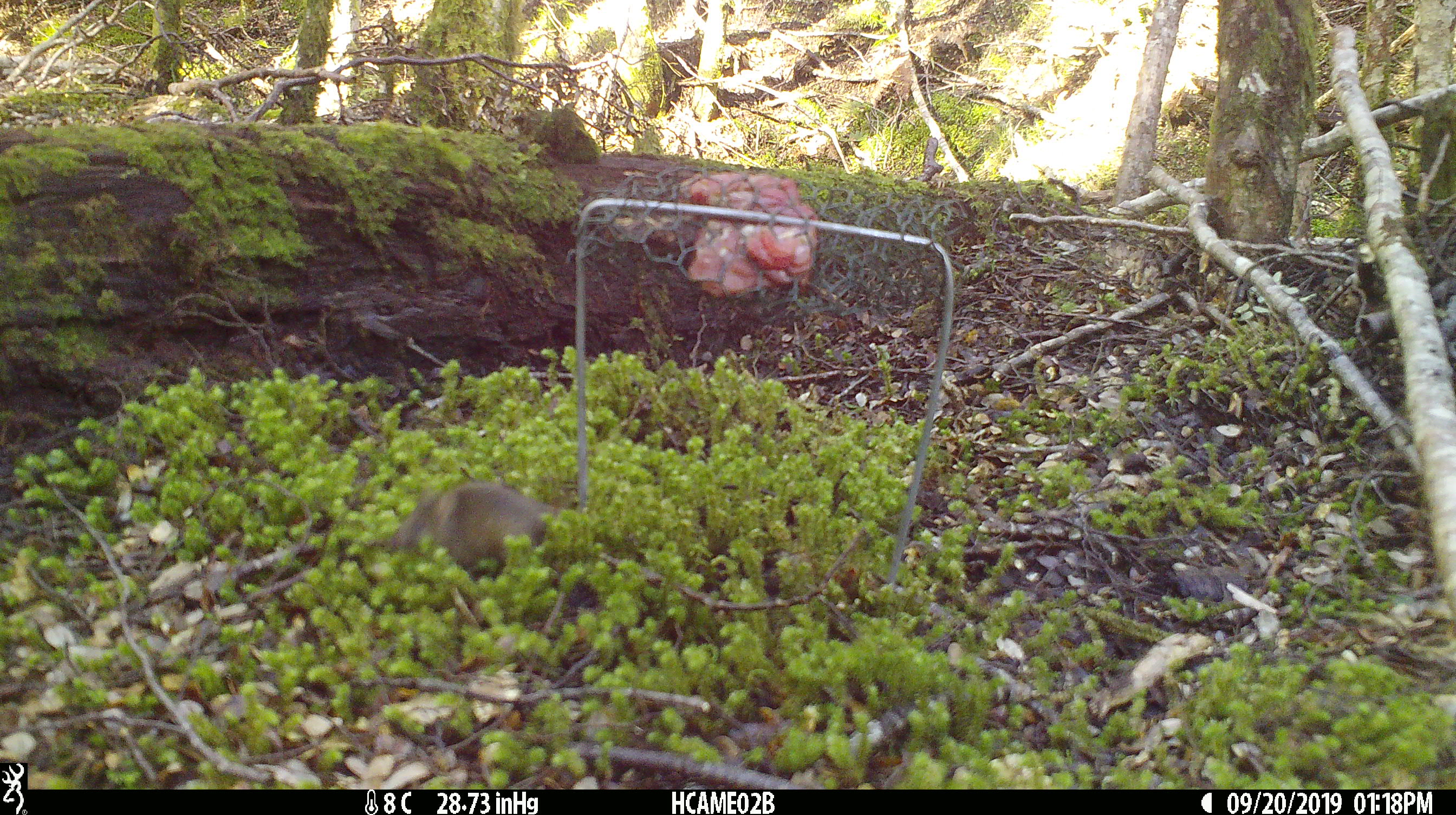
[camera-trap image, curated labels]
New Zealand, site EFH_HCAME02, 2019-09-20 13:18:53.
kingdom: Animalia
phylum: Chordata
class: Mammalia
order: Rodentia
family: Muridae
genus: Mus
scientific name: Mus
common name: mouse